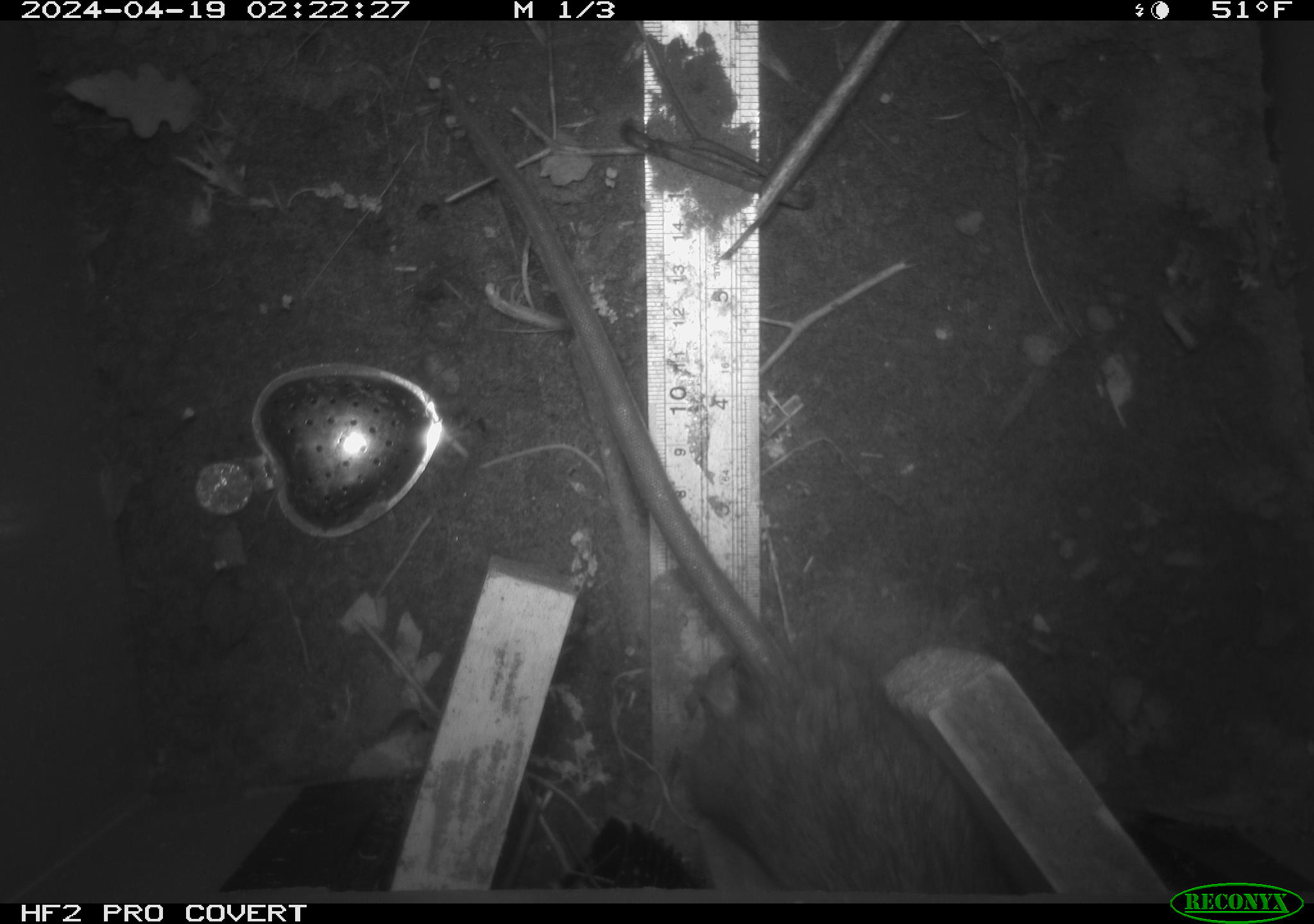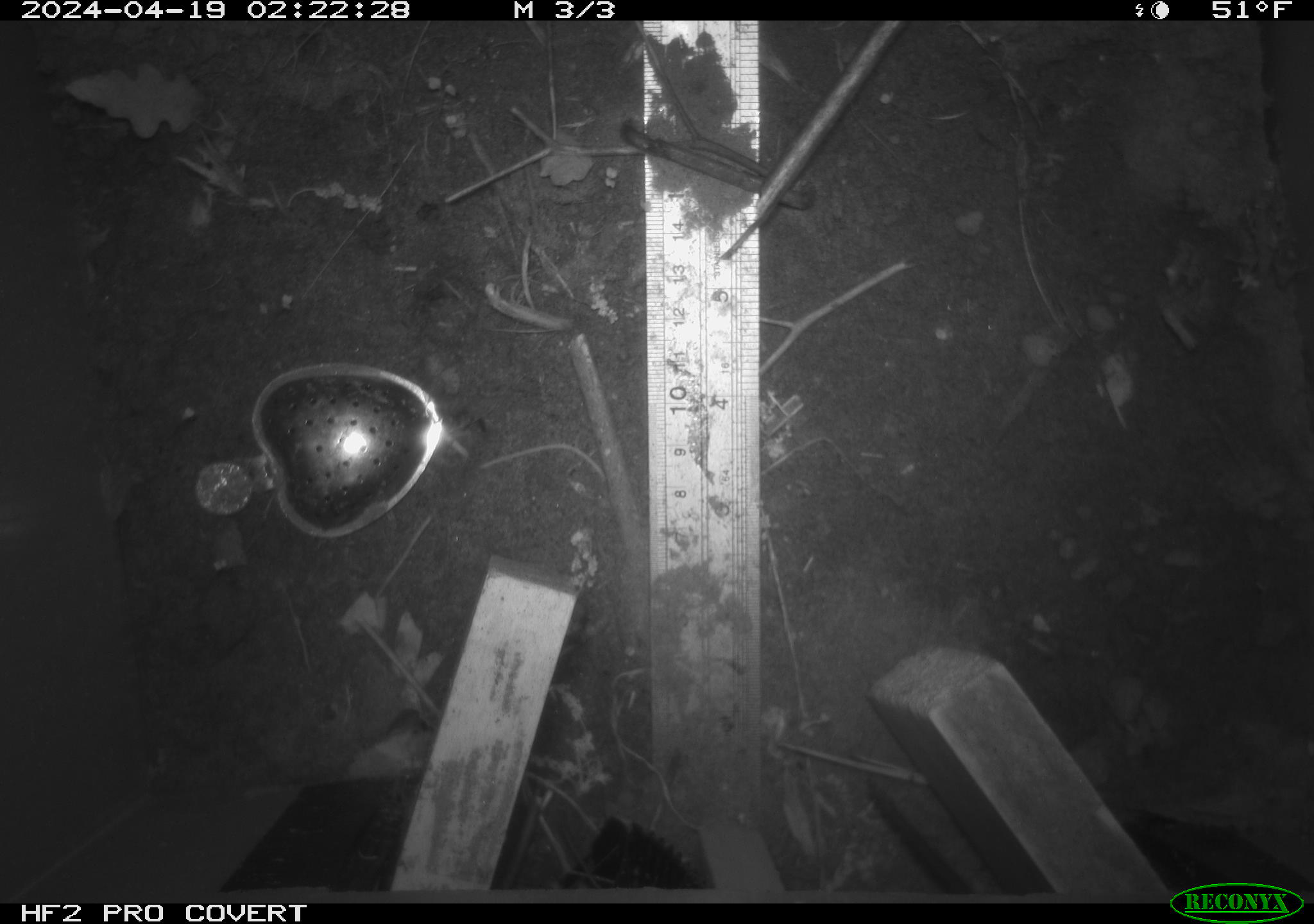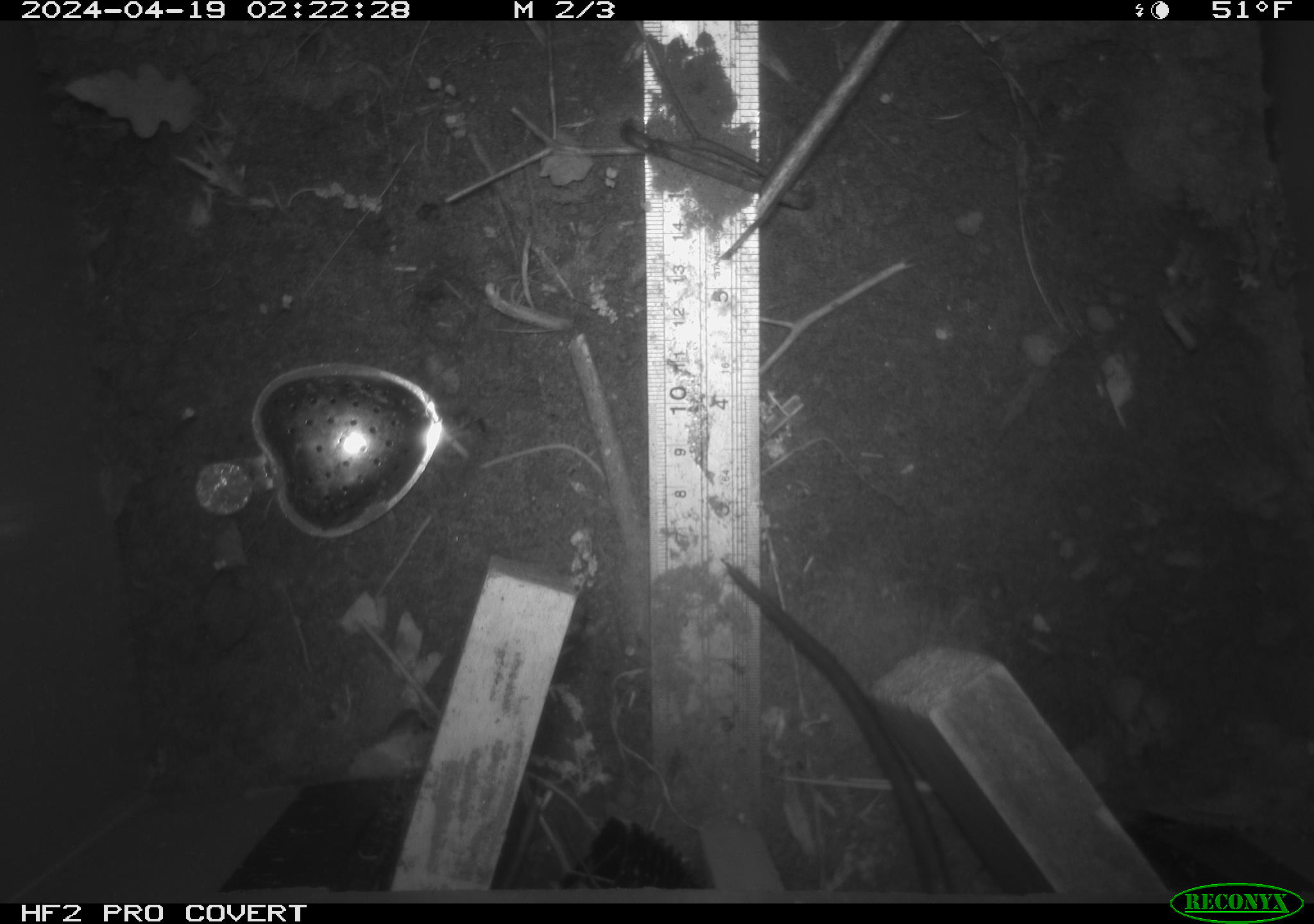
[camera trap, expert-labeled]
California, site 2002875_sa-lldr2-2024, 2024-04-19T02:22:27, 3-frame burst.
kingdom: Animalia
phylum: Chordata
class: Mammalia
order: Rodentia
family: Muridae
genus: Rattus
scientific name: Rattus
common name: rat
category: rattus species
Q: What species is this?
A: Rattus species (rat) (Rattus).